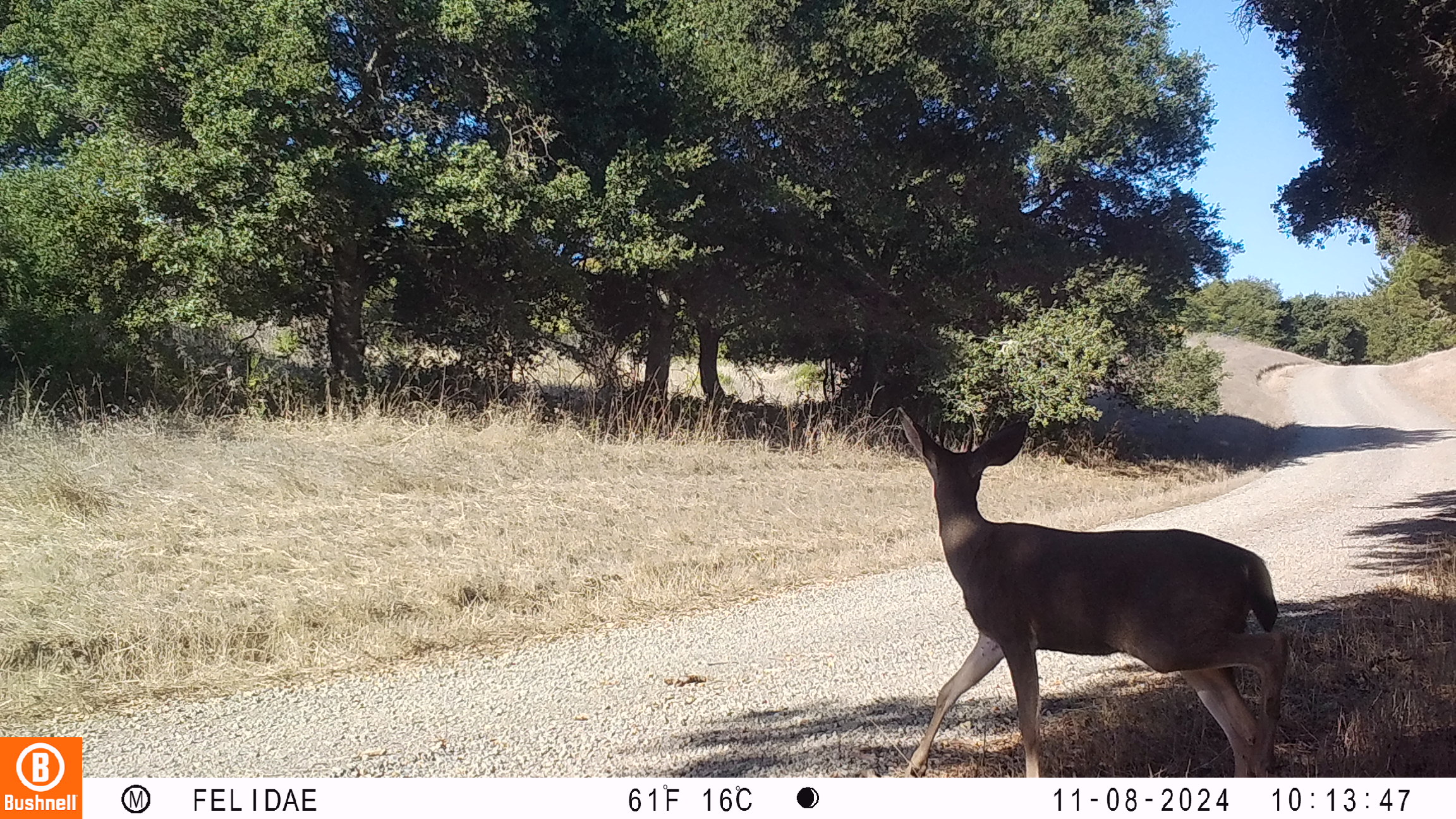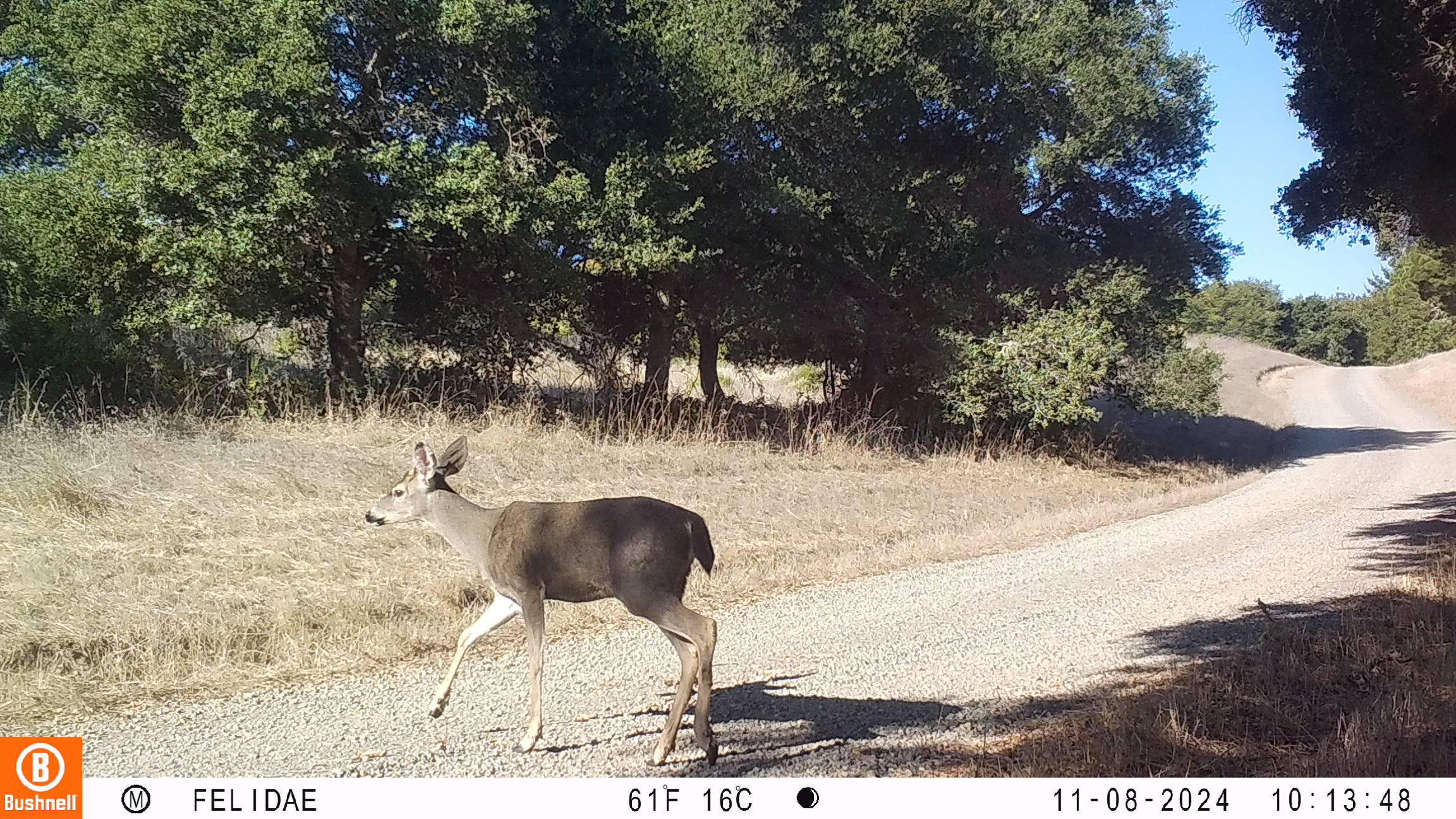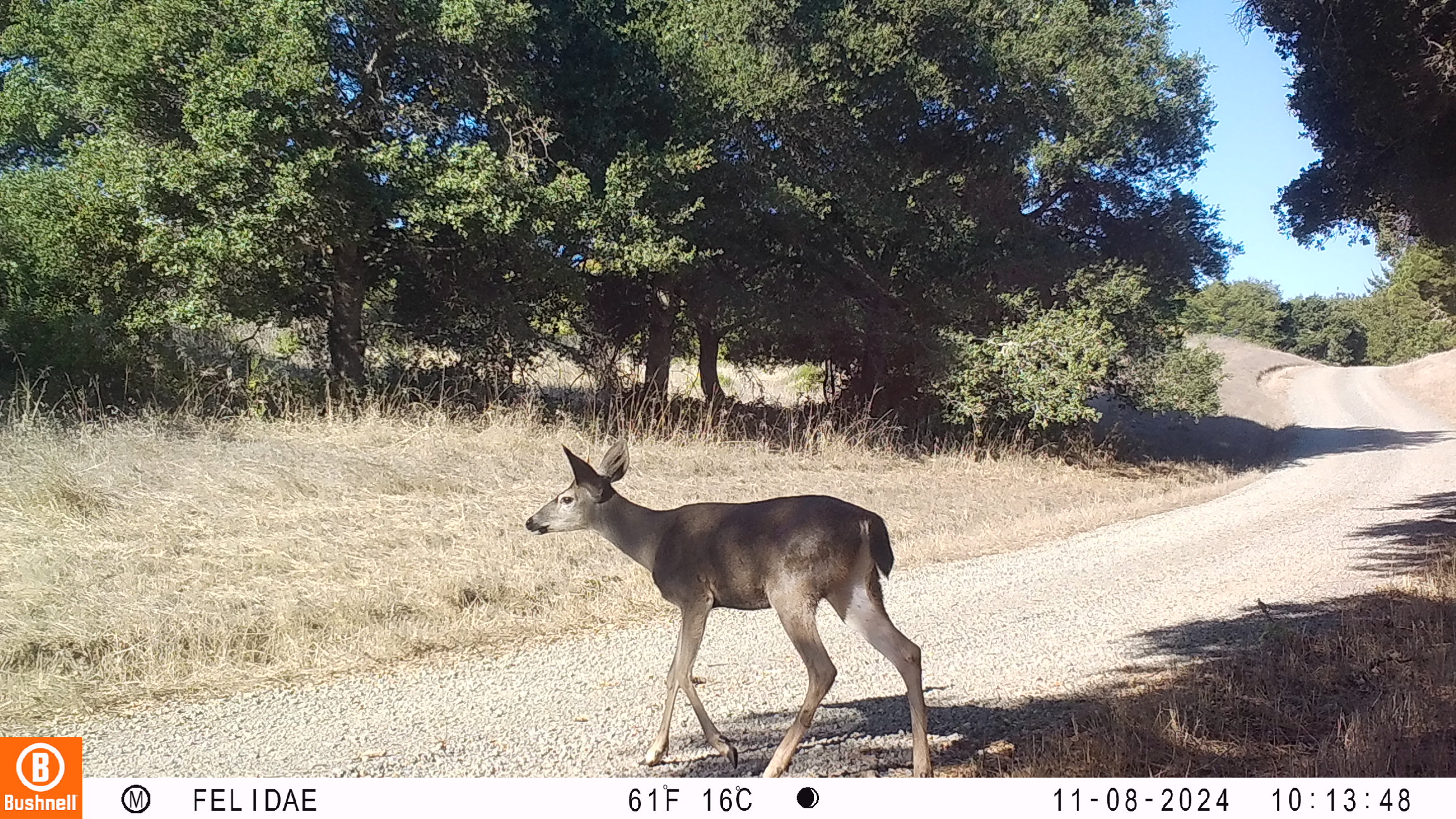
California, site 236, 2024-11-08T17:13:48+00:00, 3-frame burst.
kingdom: Animalia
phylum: Chordata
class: Mammalia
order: Artiodactyla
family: Cervidae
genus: Odocoileus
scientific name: Odocoileus hemionus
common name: mule deer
Mule deer (Odocoileus hemionus).